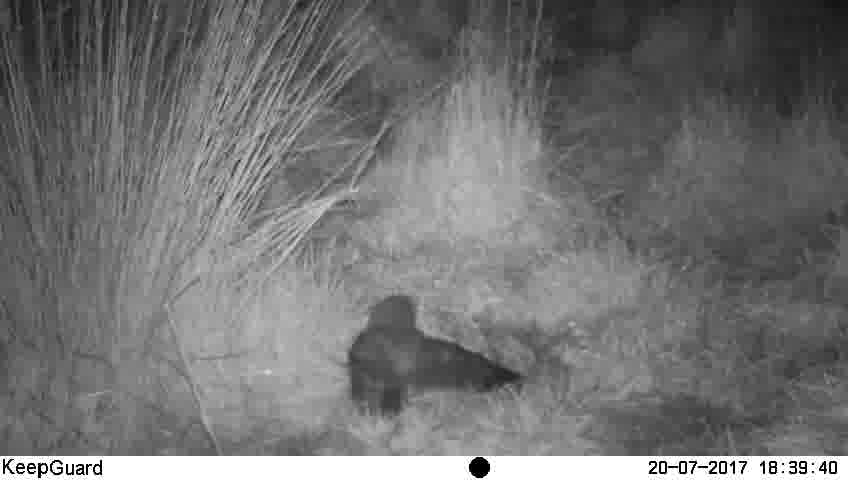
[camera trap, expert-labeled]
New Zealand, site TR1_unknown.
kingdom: Animalia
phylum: Chordata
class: Aves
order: Strigiformes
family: Strigidae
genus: Ninox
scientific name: Ninox novaeseelandiae novaeseelandiae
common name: morepork